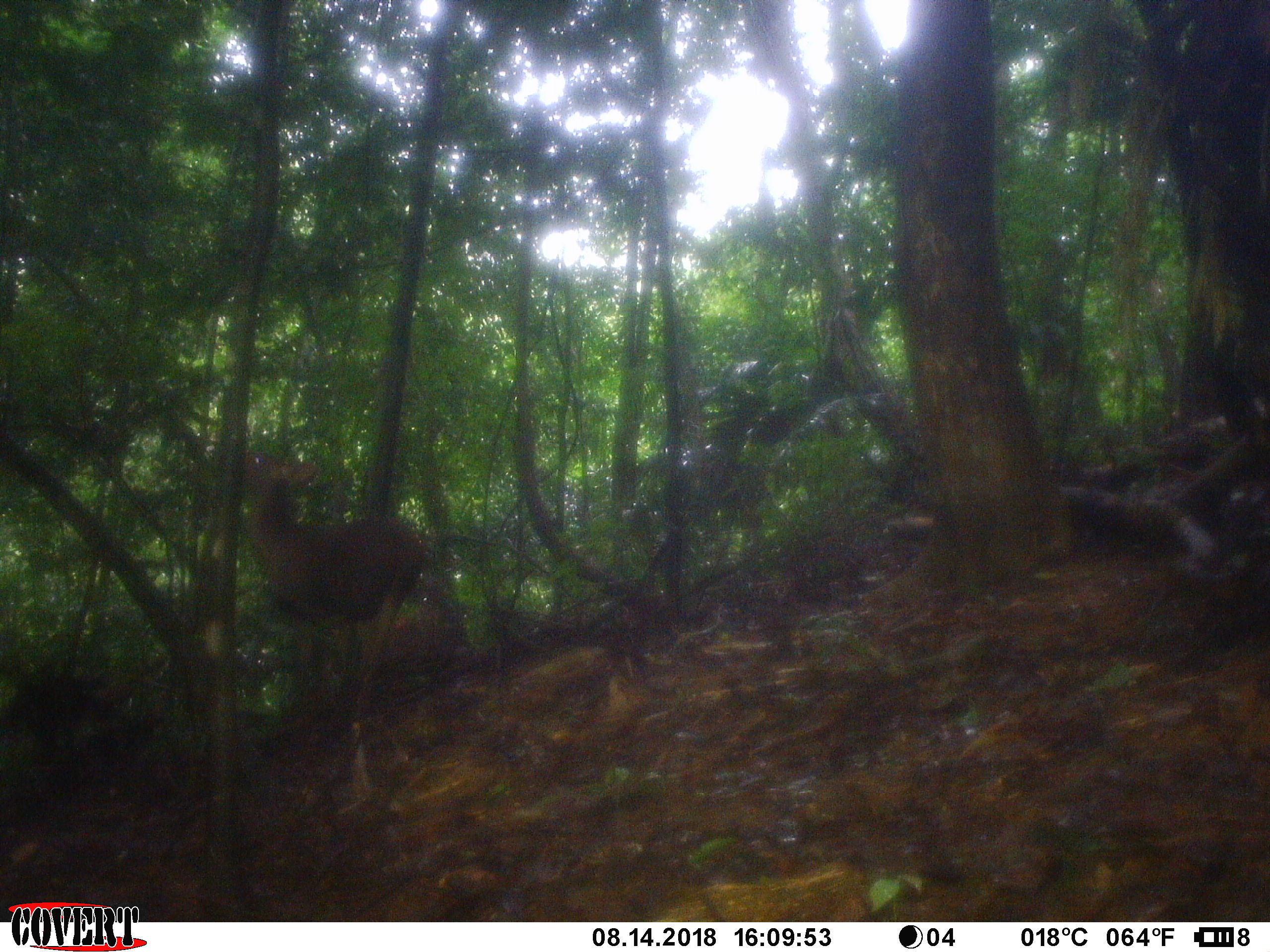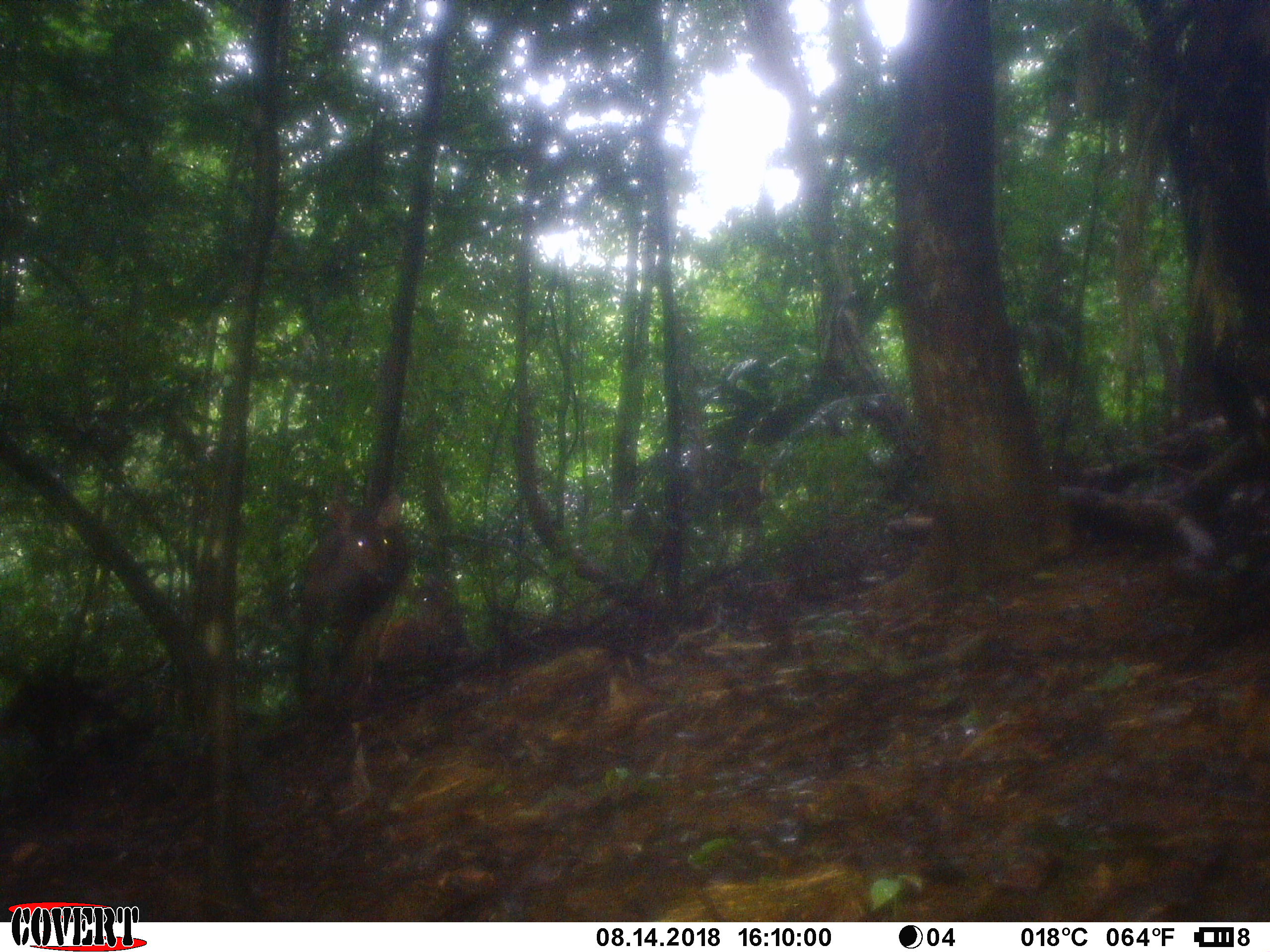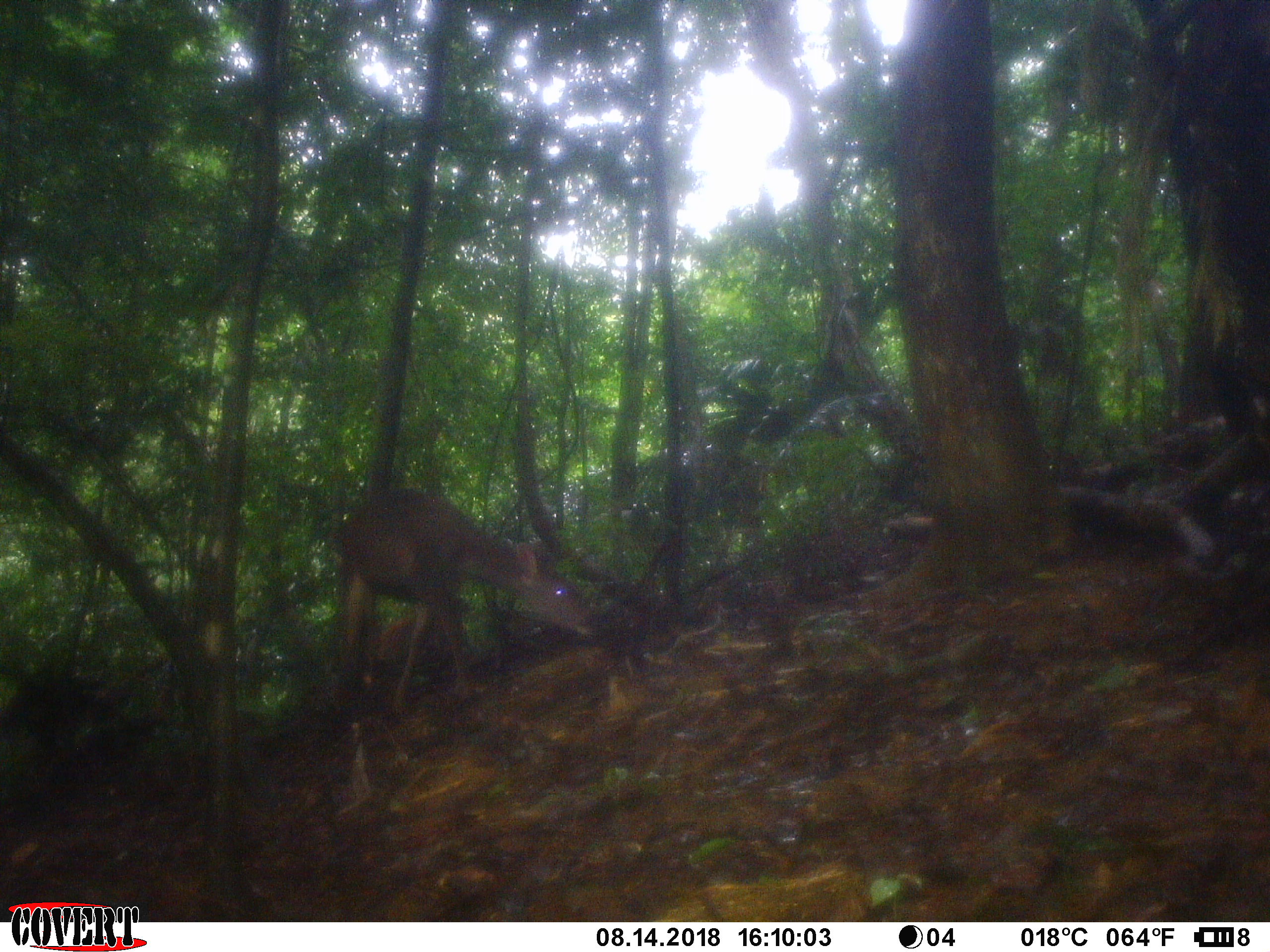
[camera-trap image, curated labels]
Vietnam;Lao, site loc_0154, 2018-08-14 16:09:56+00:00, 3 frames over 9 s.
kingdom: Animalia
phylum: Chordata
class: Mammalia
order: Artiodactyla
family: Cervidae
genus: Rusa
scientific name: Rusa unicolor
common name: sambar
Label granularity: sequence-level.